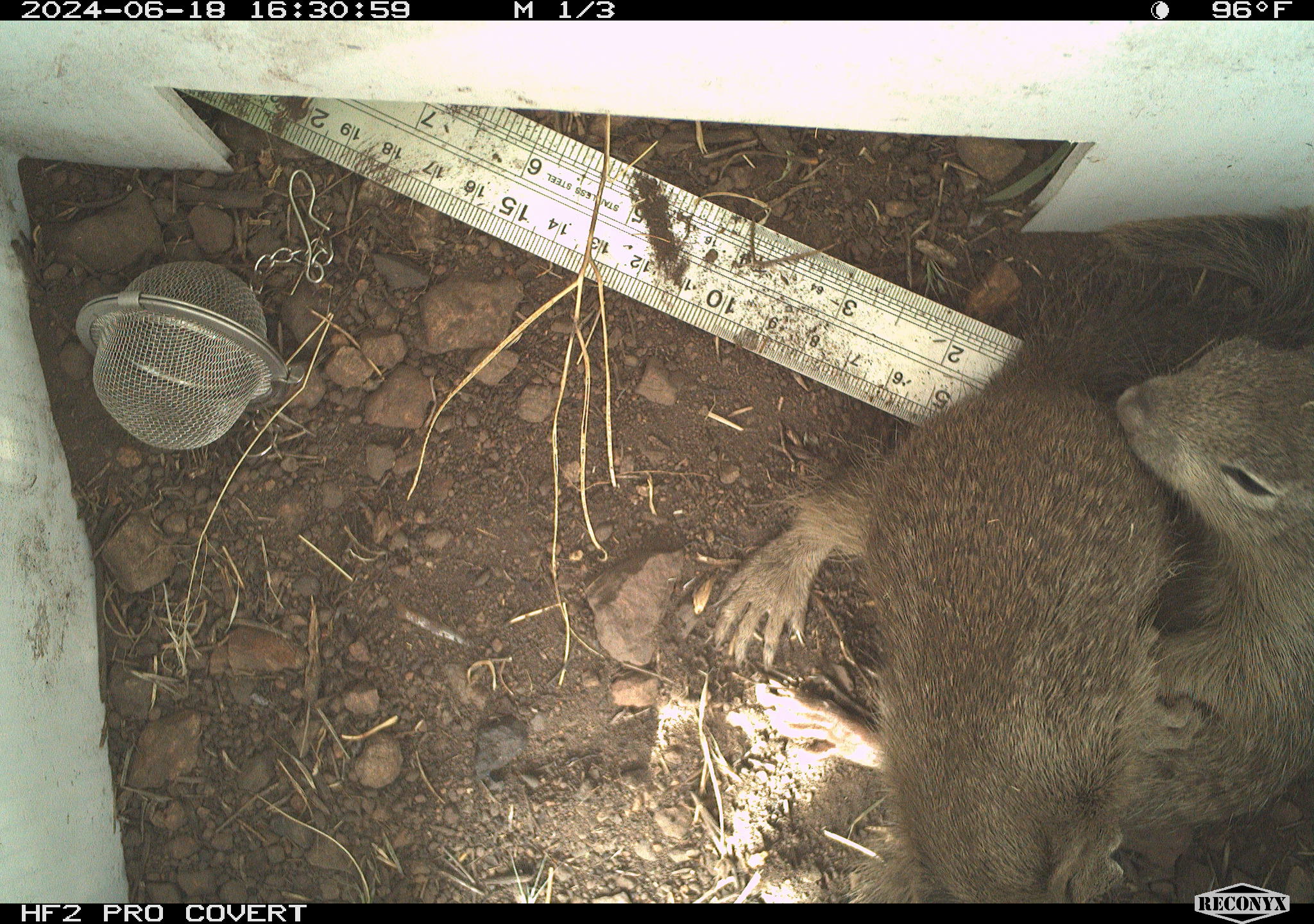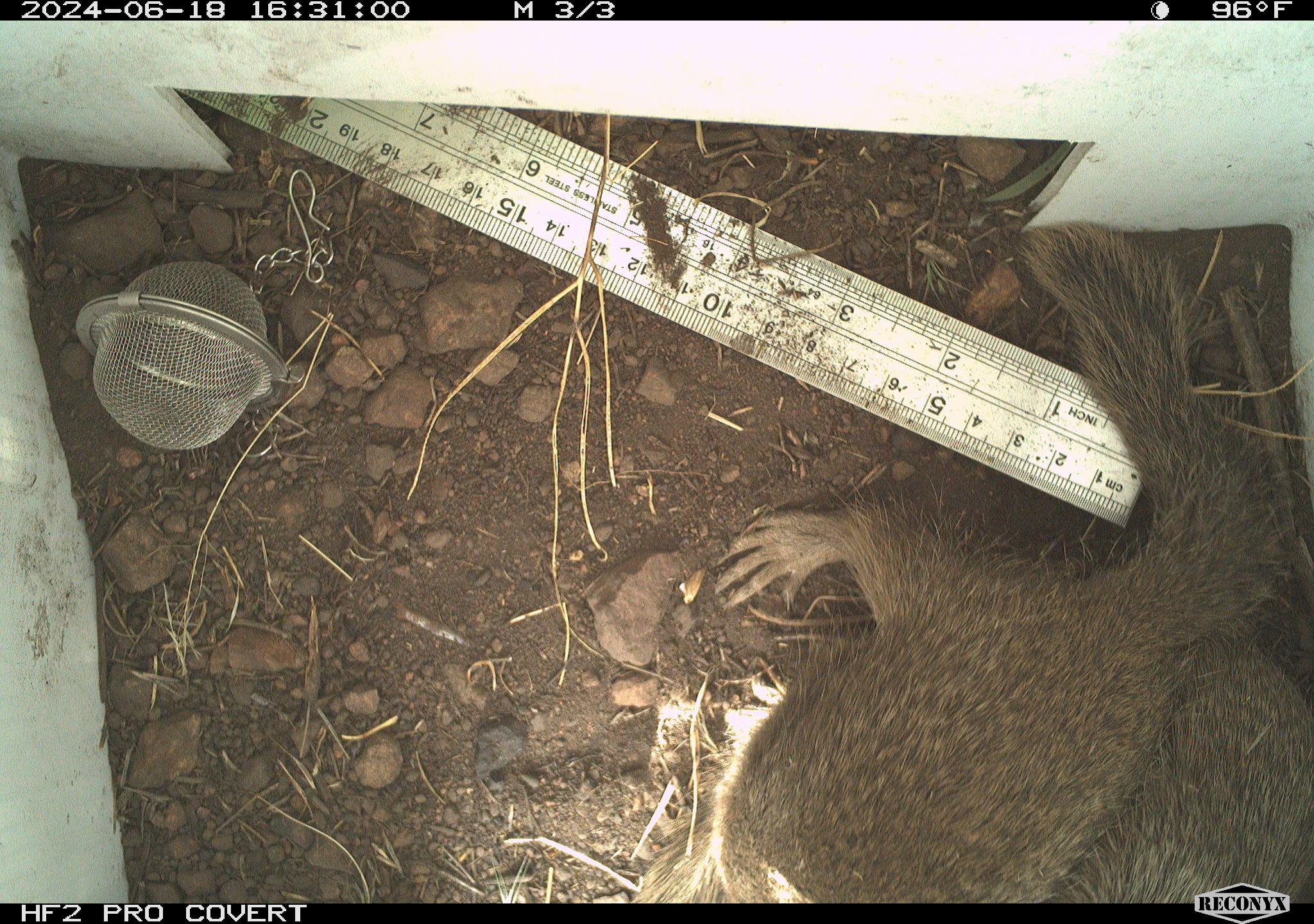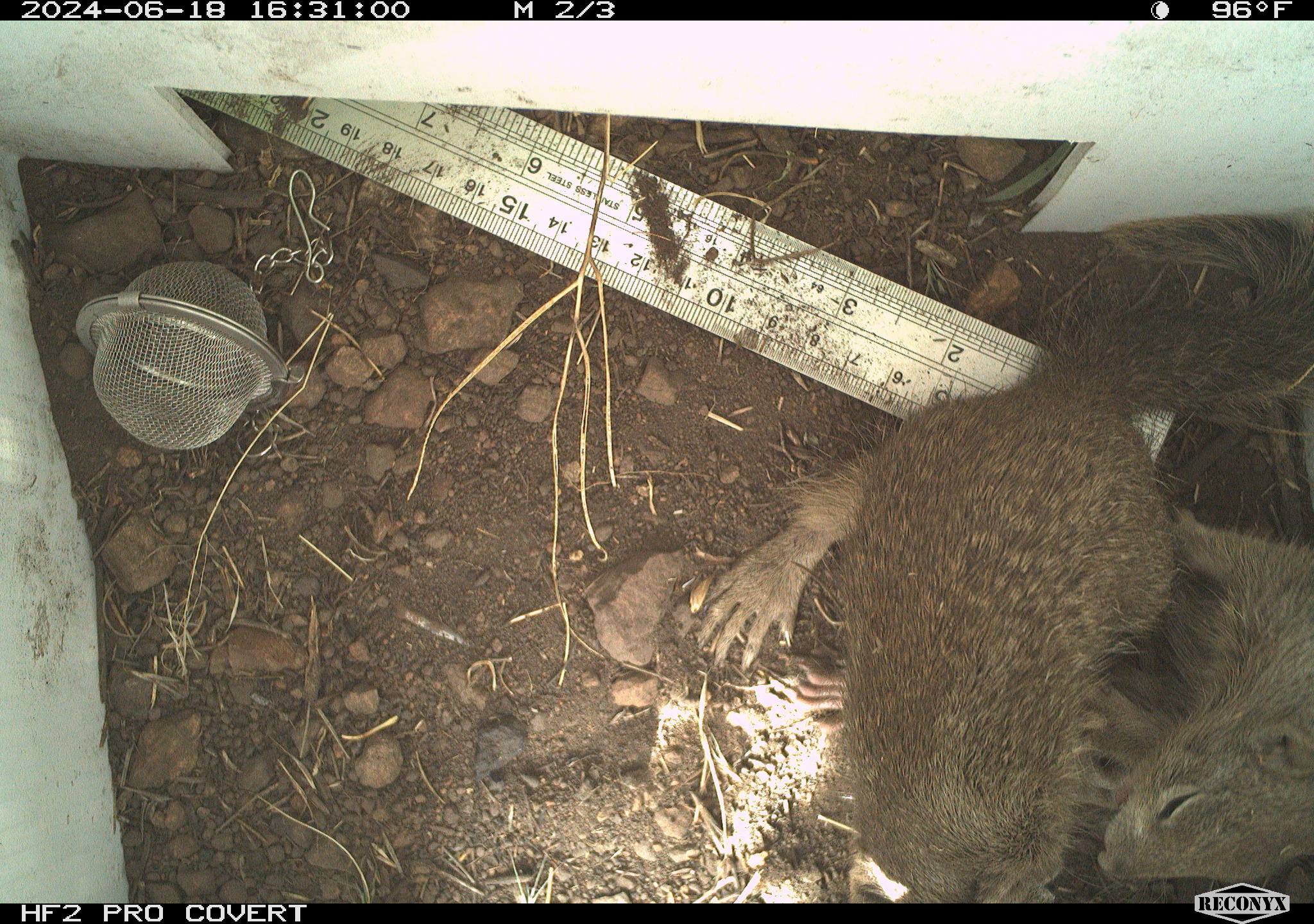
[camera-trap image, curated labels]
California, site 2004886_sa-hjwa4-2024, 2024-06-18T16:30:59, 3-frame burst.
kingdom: Animalia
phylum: Chordata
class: Mammalia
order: Rodentia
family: Sciuridae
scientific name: Sciuridae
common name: squirrels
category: sciuridae family